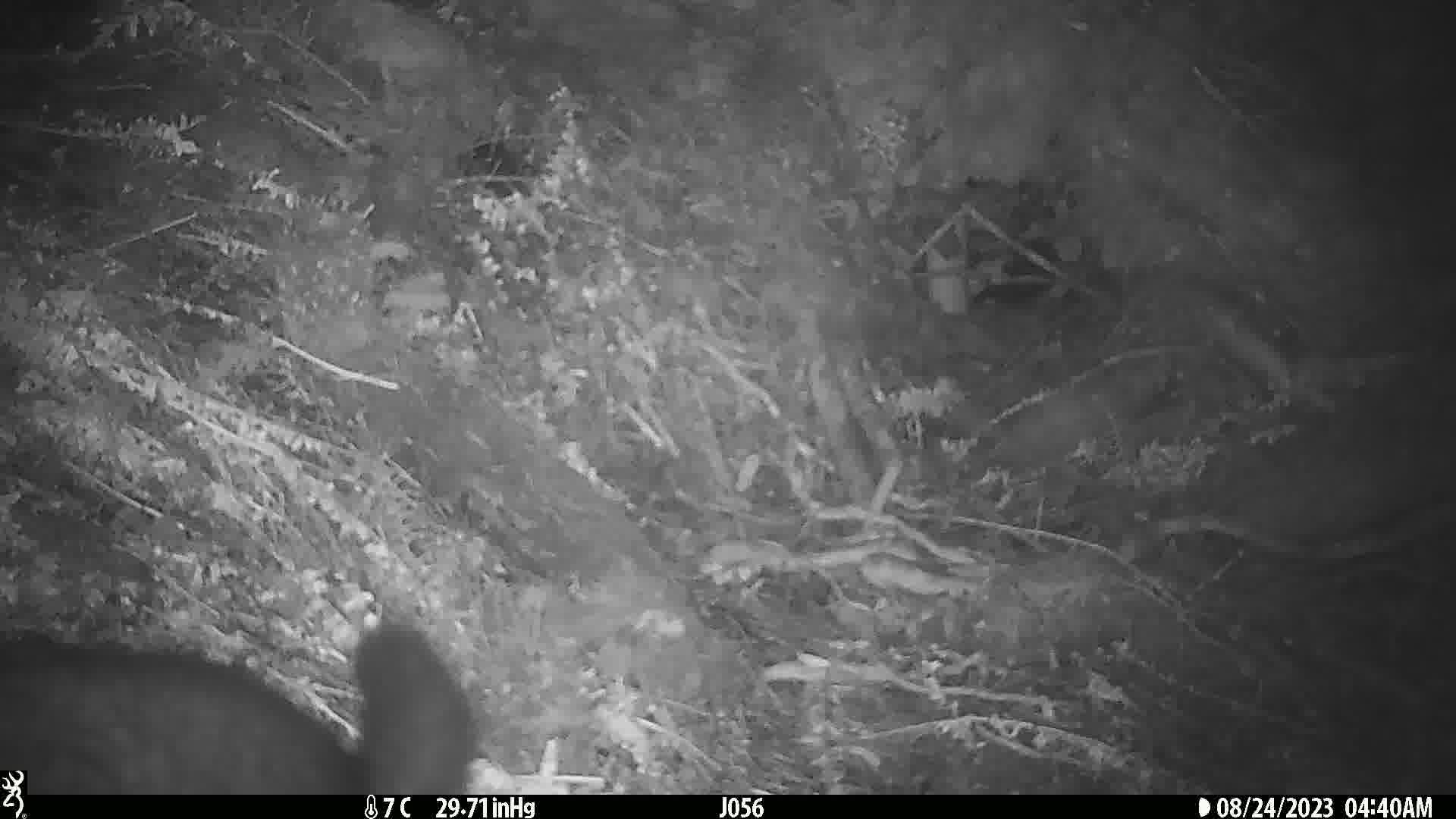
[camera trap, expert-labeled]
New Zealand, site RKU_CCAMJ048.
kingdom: Animalia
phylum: Chordata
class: Mammalia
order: Diprotodontia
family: Phalangeridae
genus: Trichosurus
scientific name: Trichosurus vulpecula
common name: common brushtail possum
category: possum